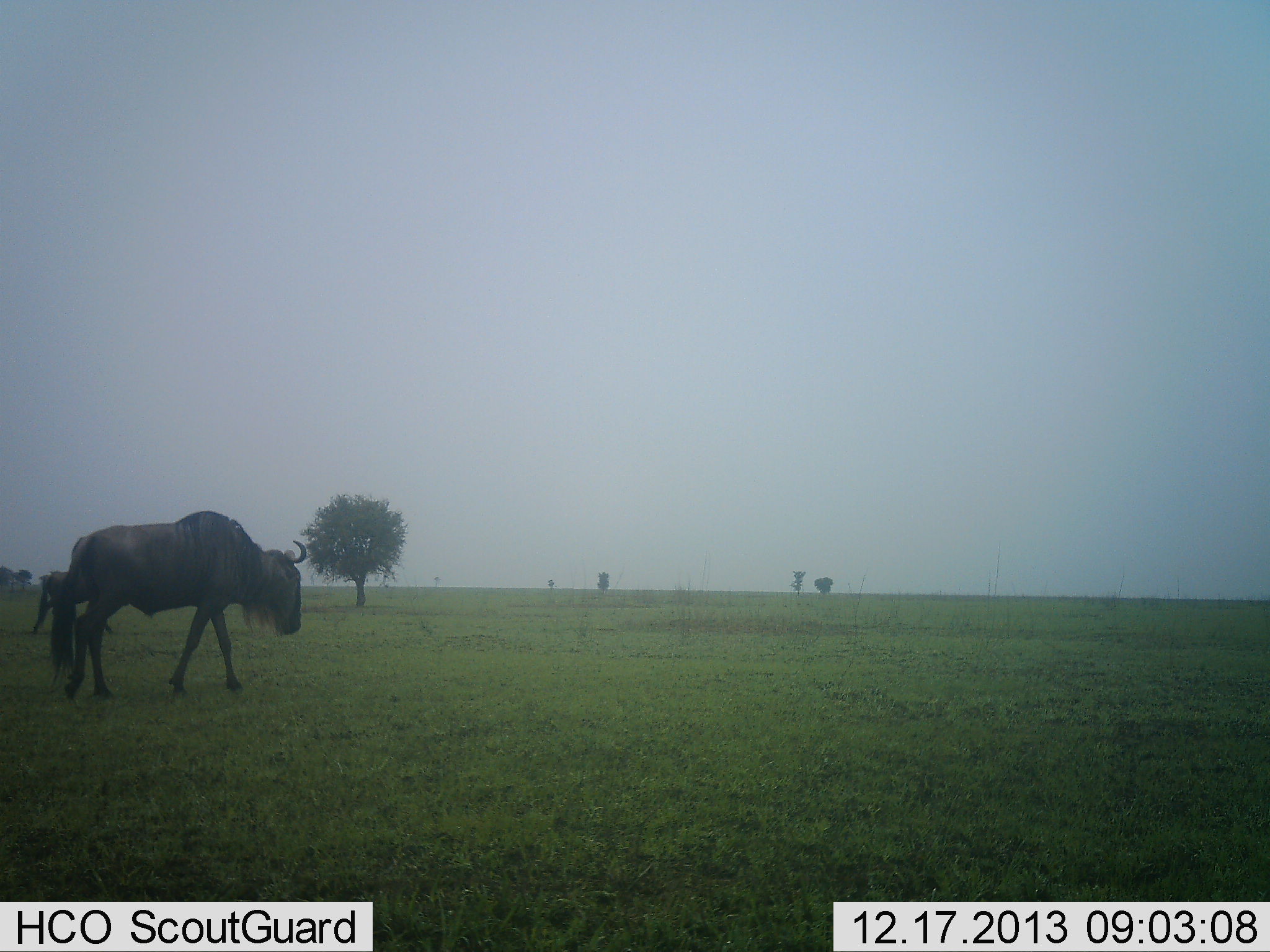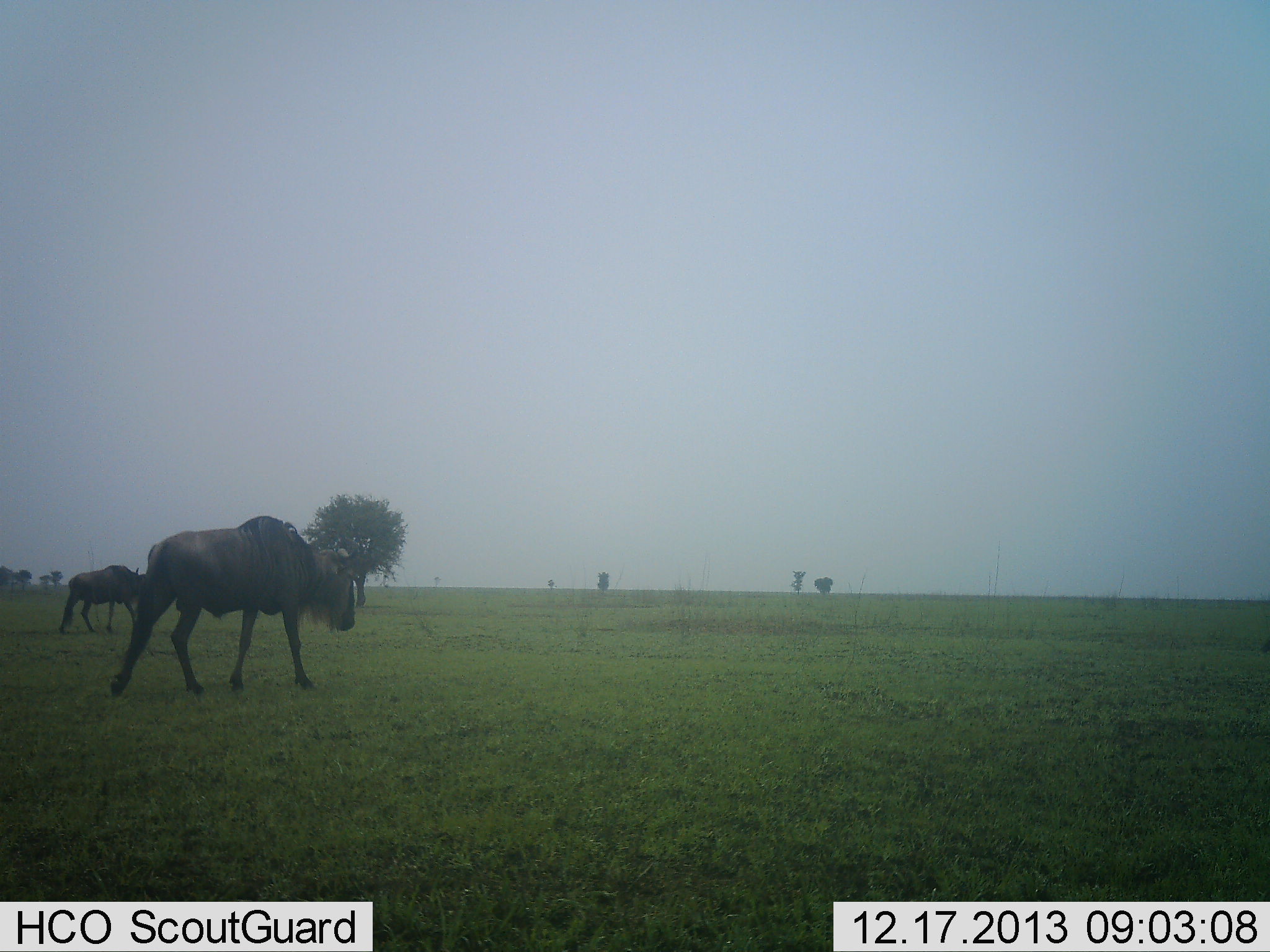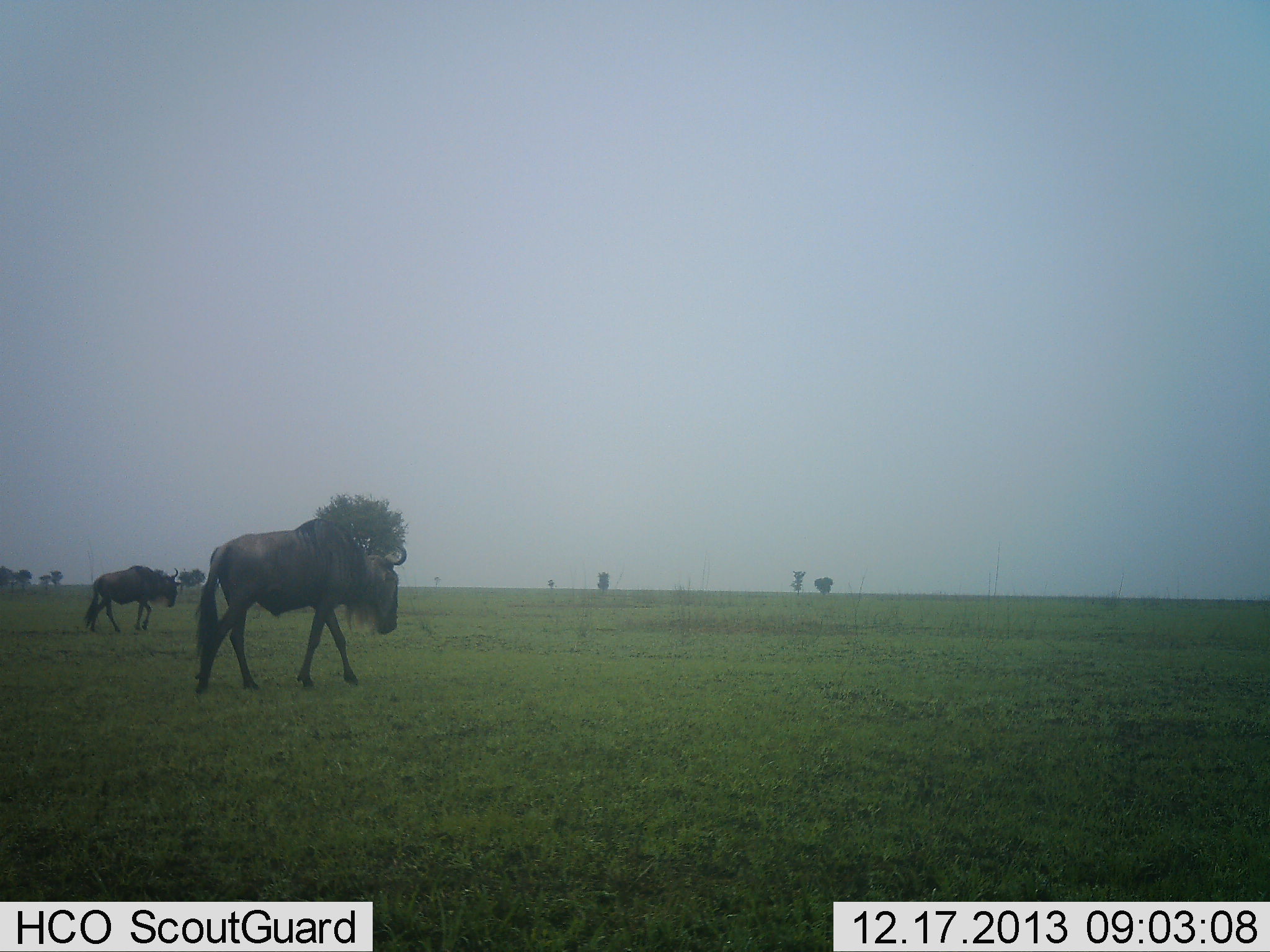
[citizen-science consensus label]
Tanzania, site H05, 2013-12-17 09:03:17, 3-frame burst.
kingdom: Animalia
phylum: Chordata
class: Mammalia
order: Artiodactyla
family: Bovidae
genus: Connochaetes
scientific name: Connochaetes taurinus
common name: blue wildebeest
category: wildebeest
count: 2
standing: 0%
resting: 0%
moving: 100%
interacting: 0%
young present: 0%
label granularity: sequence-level